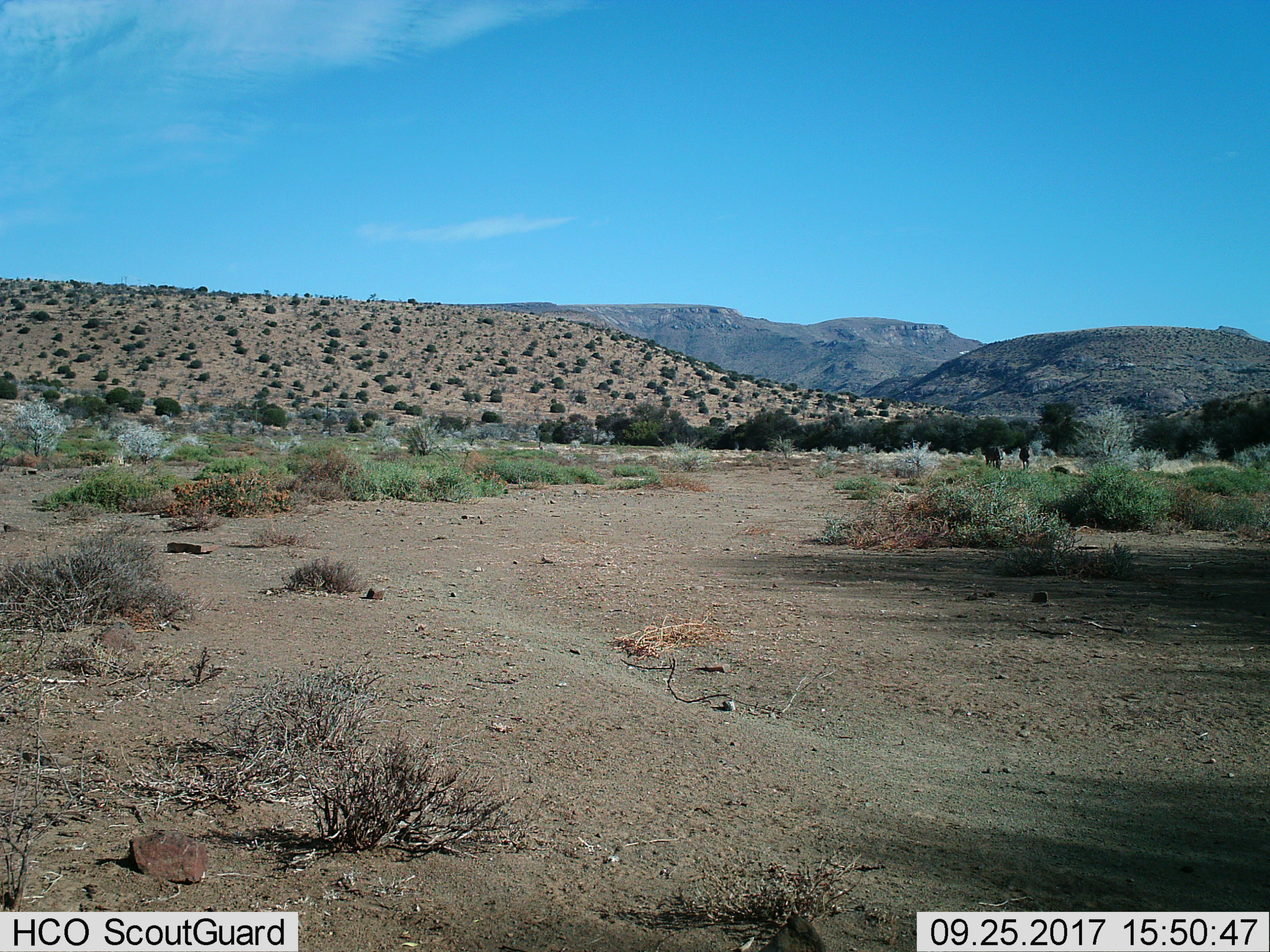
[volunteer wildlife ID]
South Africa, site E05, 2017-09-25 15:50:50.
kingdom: Animalia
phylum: Chordata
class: Mammalia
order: Perissodactyla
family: Equidae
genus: Equus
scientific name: Equus zebra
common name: mountain zebra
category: zebramountain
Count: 2.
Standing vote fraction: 67%.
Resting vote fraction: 0%.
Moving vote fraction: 33%.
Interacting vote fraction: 0%.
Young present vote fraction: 0%.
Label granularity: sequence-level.